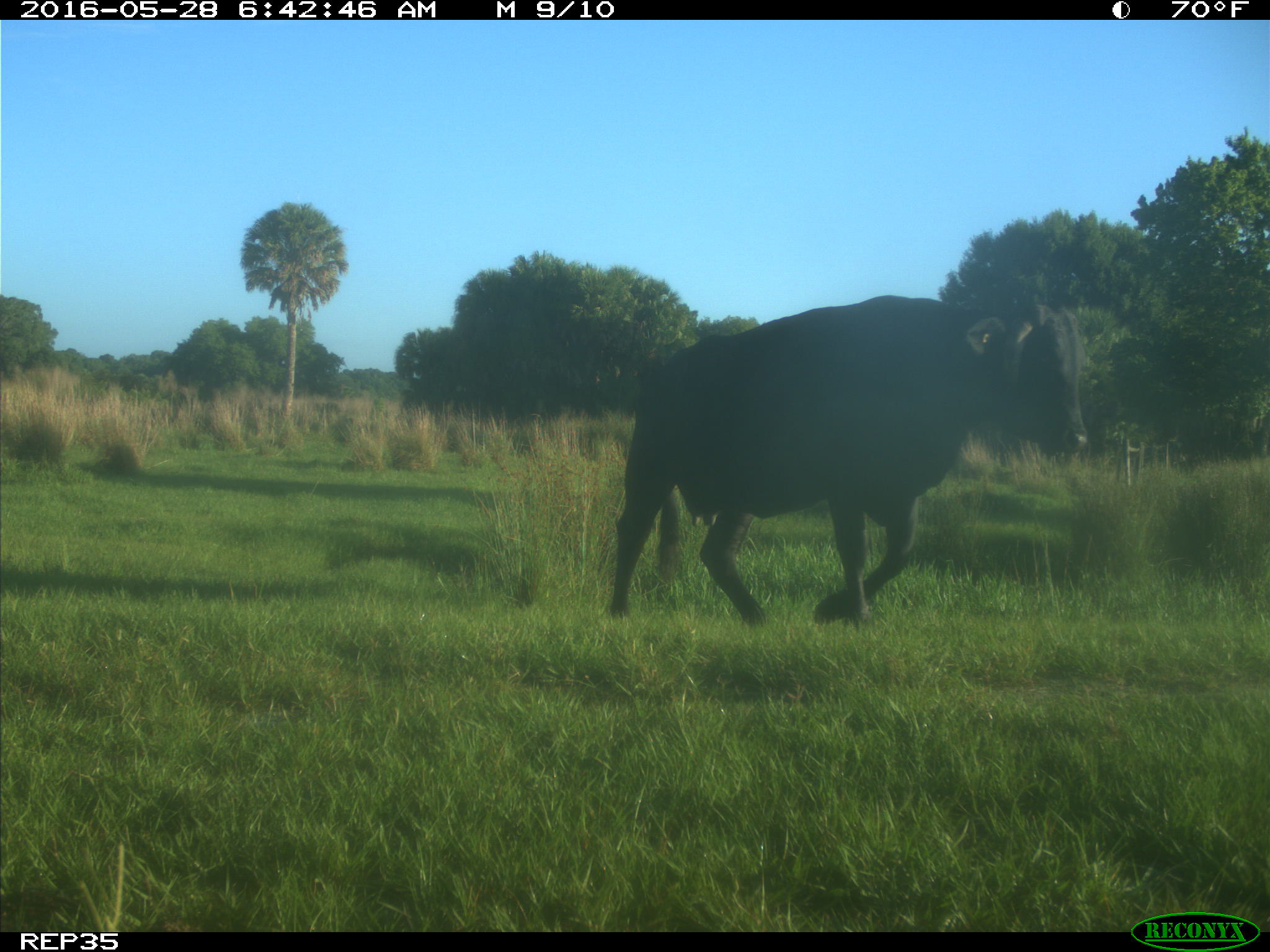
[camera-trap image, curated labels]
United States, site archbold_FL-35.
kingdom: Animalia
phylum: Chordata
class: Mammalia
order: Artiodactyla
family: Bovidae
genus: Bos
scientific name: Bos taurus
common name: domestic cow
Bos taurus (domestic cow).